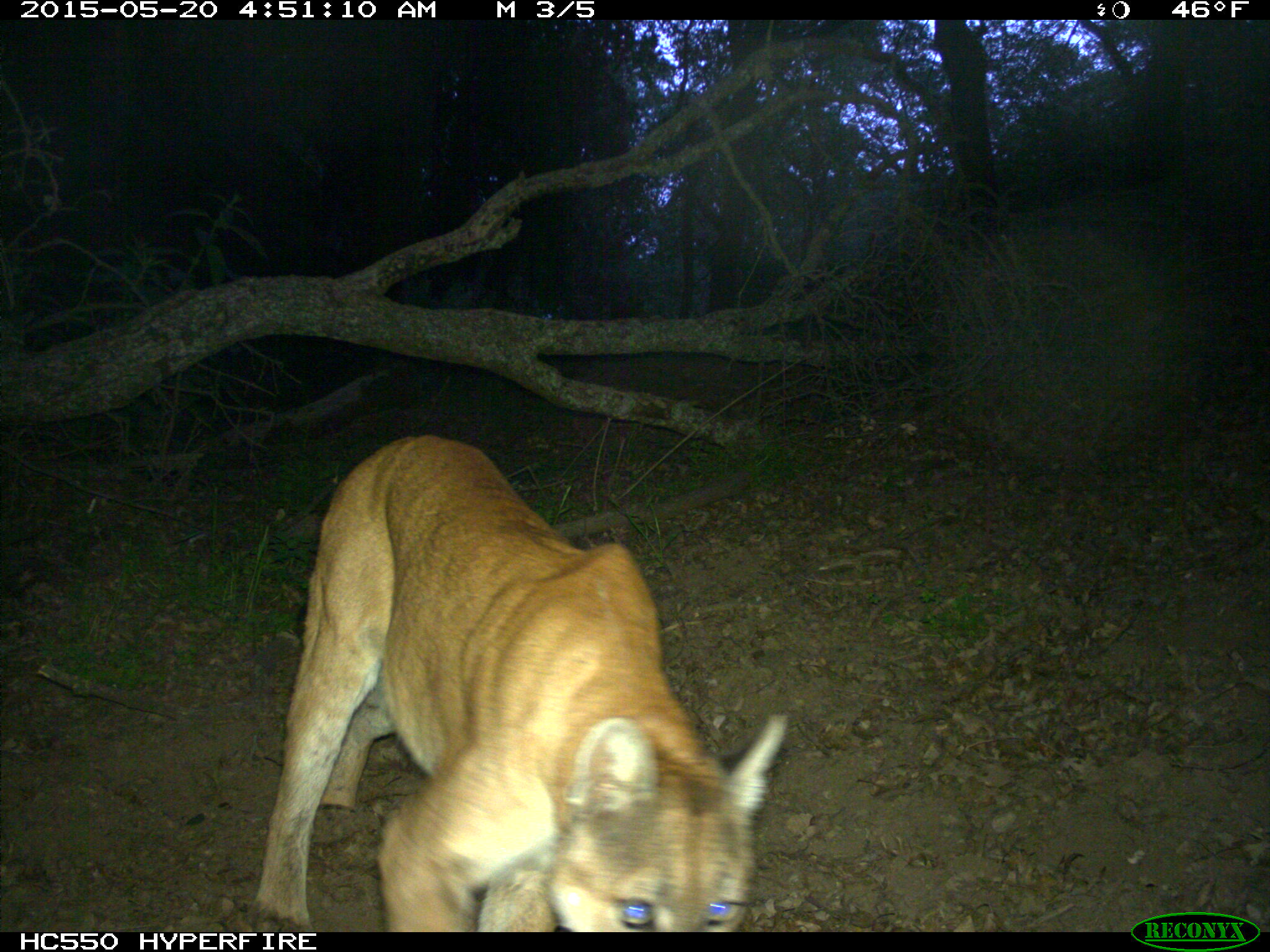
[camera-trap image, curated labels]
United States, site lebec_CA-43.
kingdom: Animalia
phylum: Chordata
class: Mammalia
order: Carnivora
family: Felidae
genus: Puma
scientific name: Puma concolor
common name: mountain lion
Puma concolor (mountain lion).